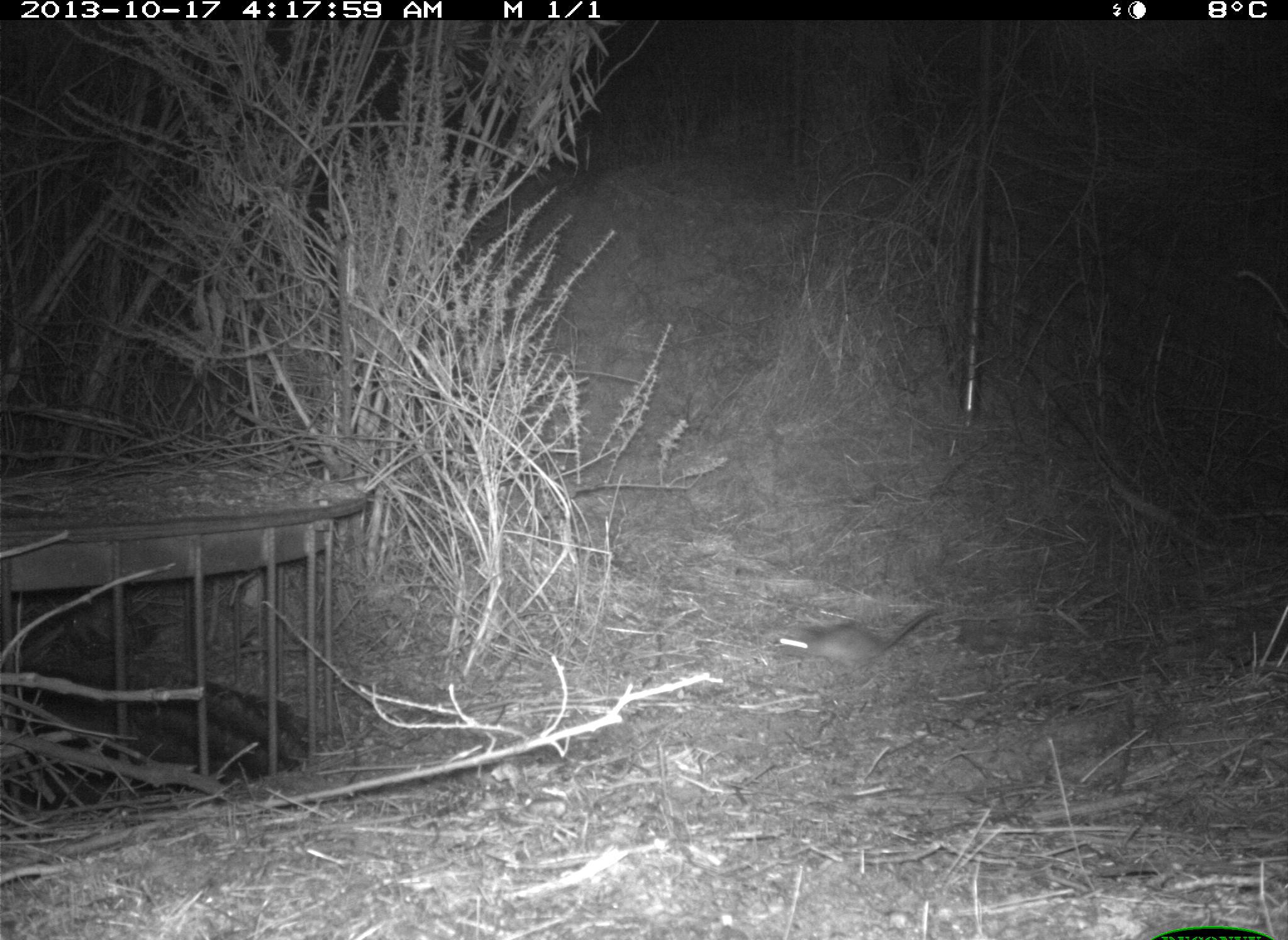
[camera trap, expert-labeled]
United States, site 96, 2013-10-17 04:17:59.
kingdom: Animalia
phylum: Chordata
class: Mammalia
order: Rodentia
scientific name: Rodentia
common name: rodent